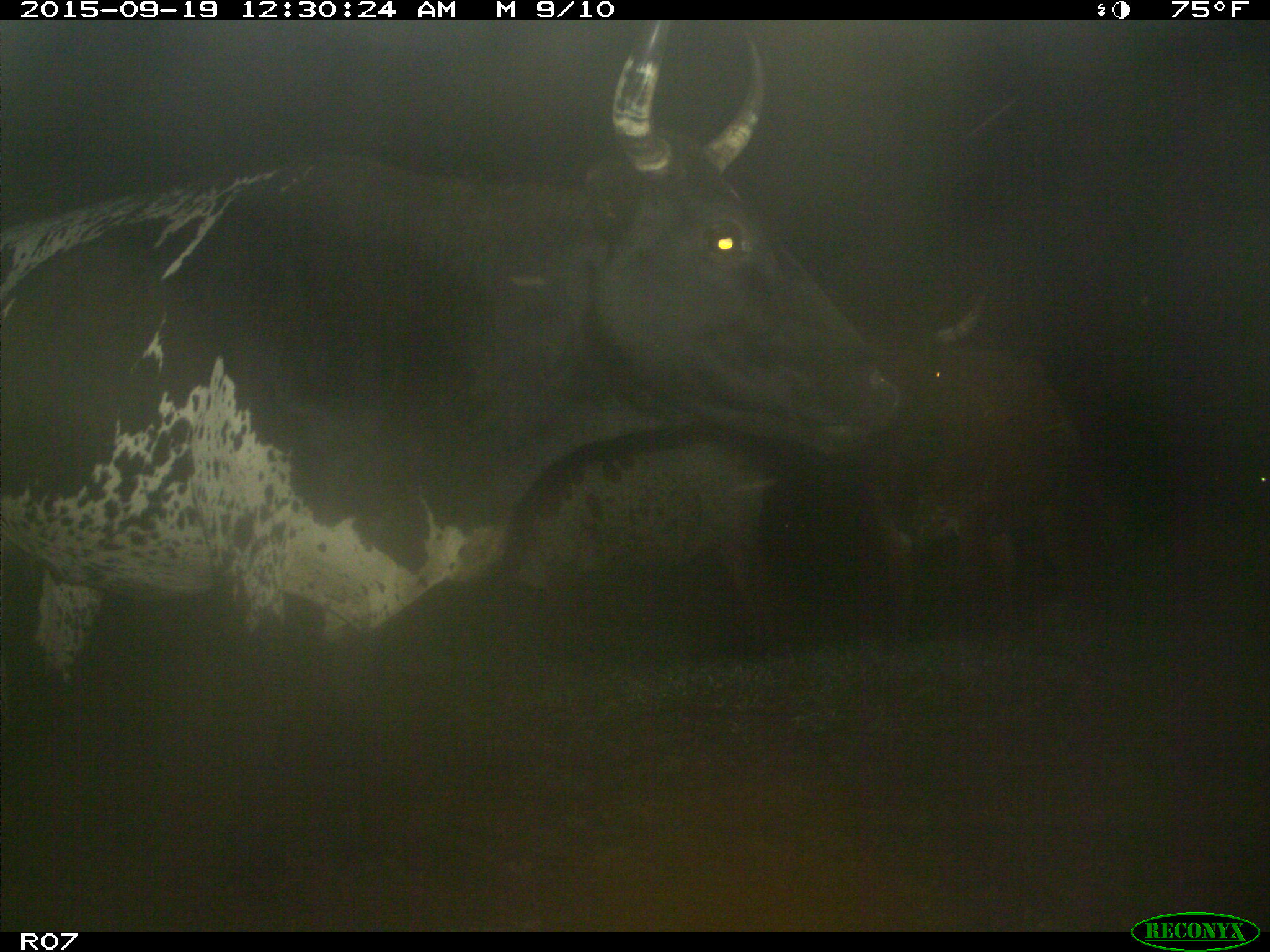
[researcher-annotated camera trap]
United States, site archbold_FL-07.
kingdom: Animalia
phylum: Chordata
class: Mammalia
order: Artiodactyla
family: Bovidae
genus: Bos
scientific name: Bos taurus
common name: domestic cow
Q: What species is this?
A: Bos taurus (domestic cow).